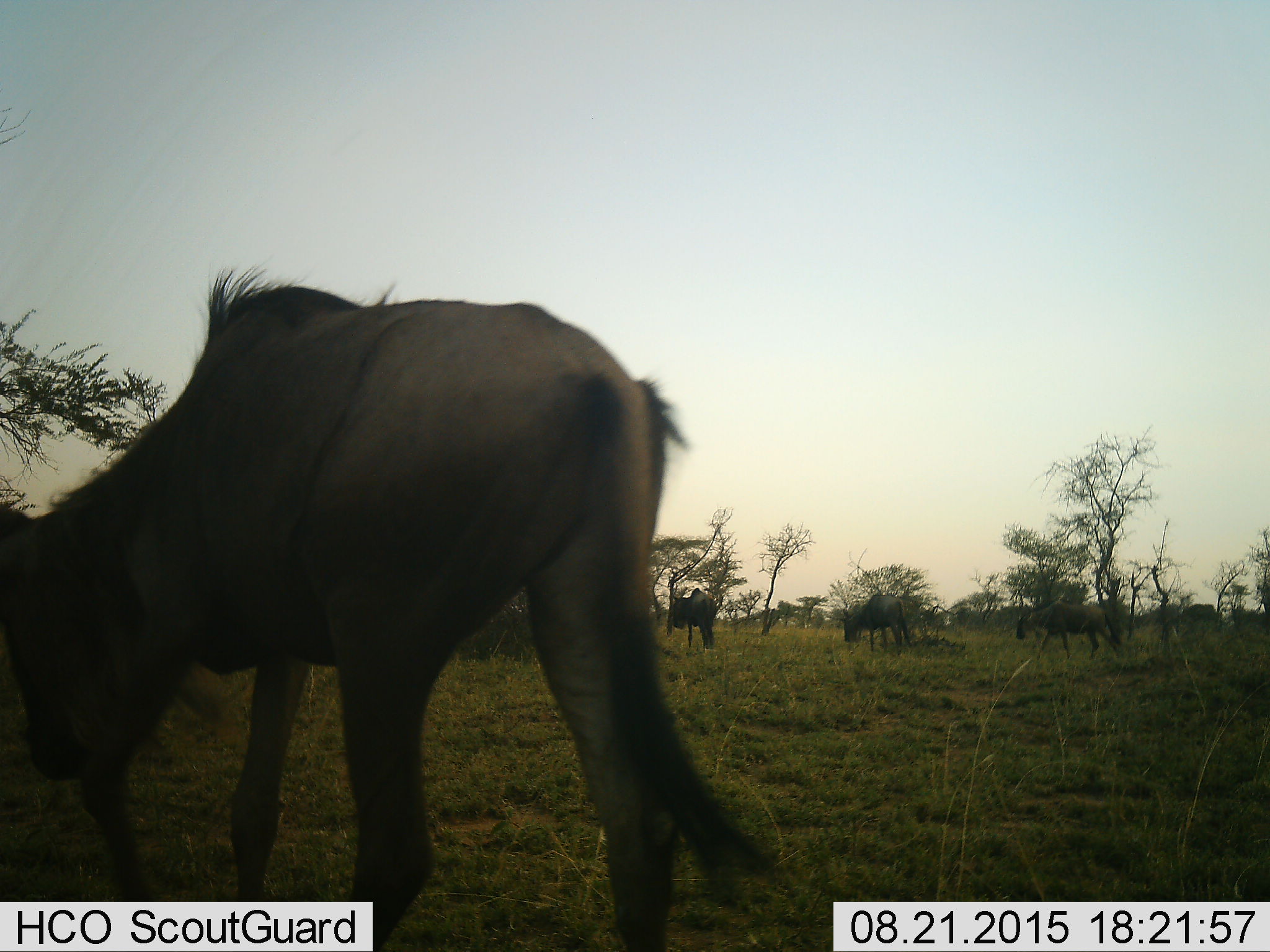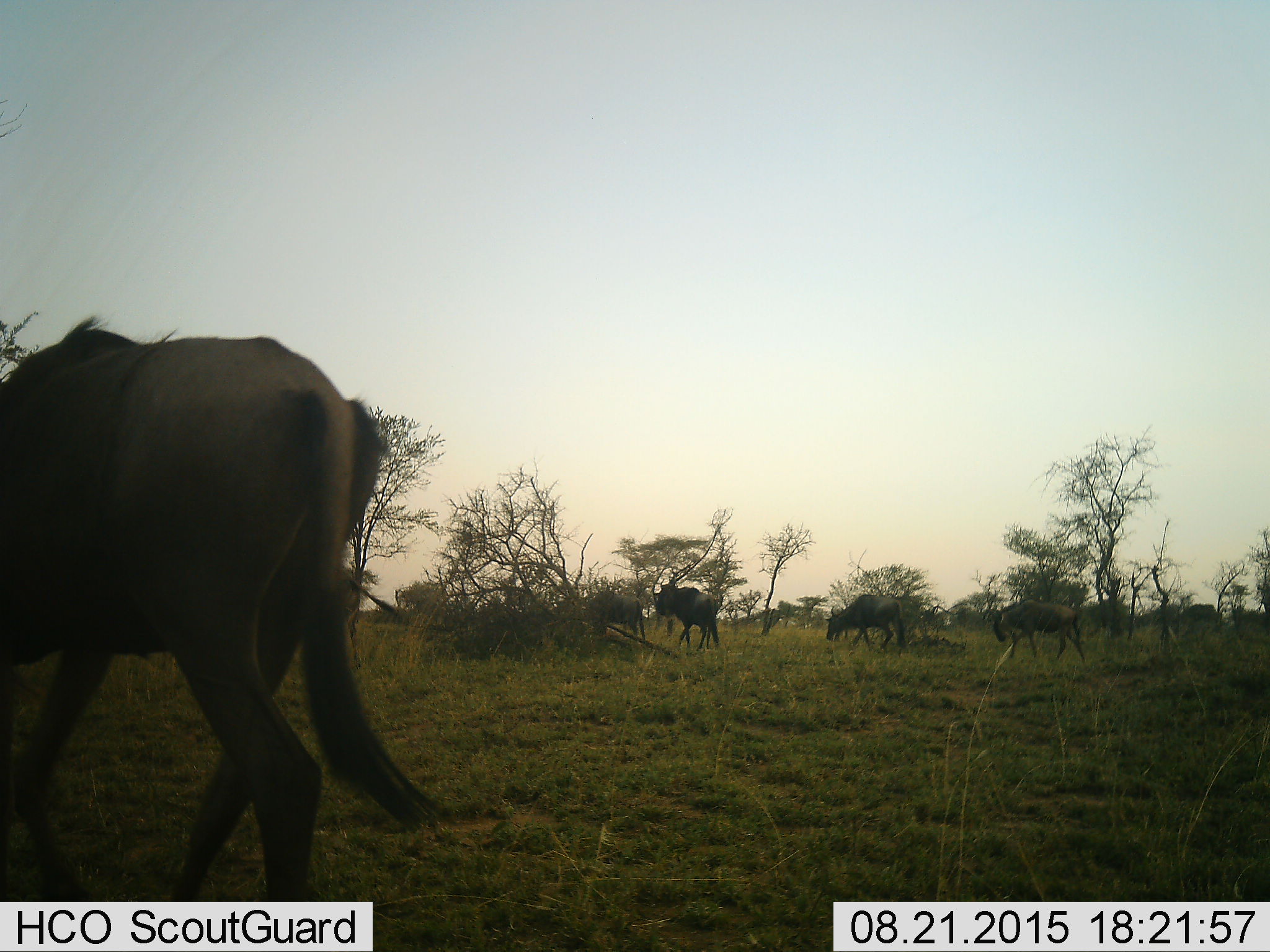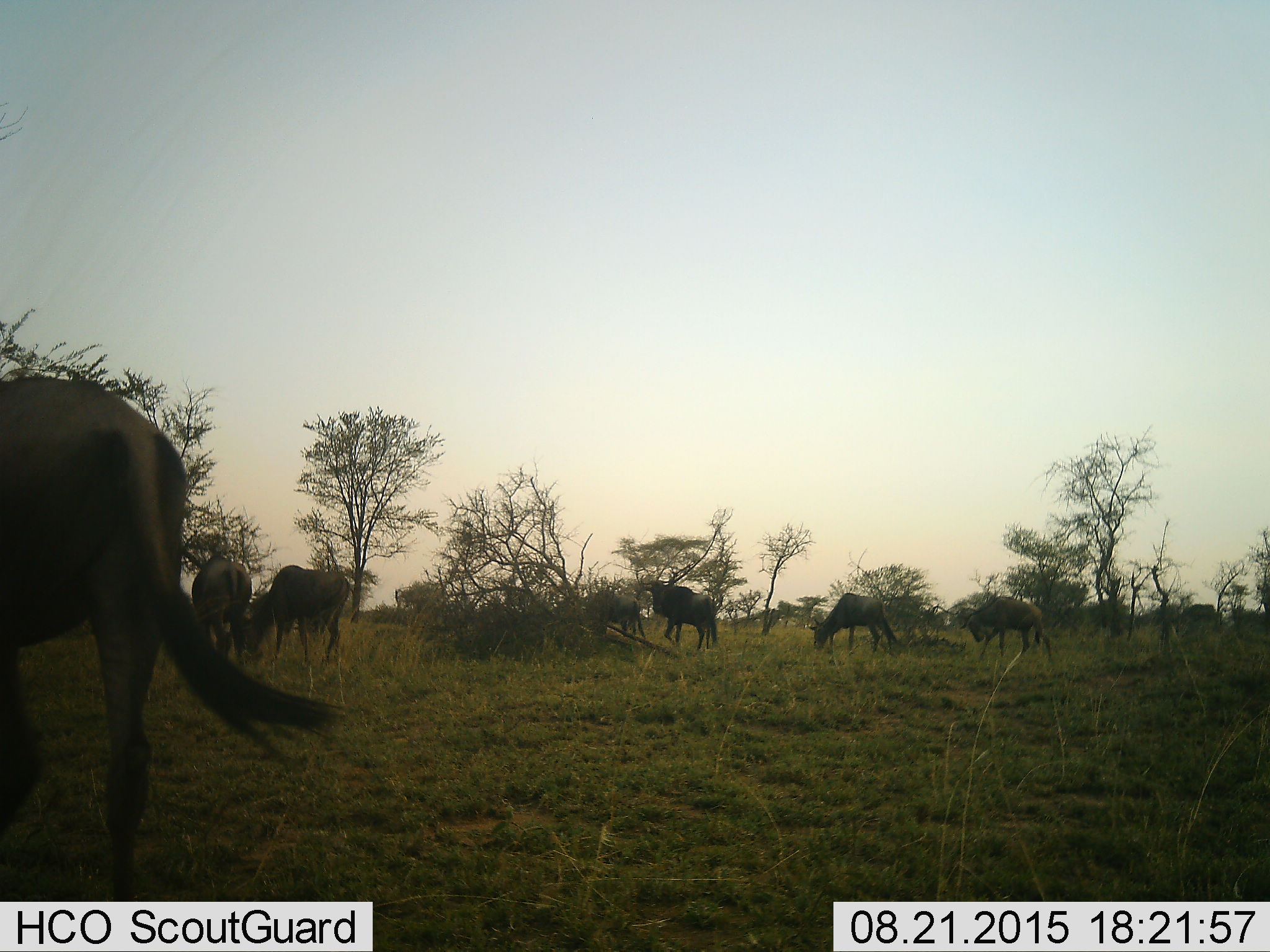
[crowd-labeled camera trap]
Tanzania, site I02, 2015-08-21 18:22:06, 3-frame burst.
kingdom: Animalia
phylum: Chordata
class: Mammalia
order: Artiodactyla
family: Bovidae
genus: Connochaetes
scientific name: Connochaetes taurinus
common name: blue wildebeest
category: wildebeest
Wildebeest (blue wildebeest) (Connochaetes taurinus), count 7. Behavior (volunteer vote fractions): standing 30%, resting 0%, moving 70%, interacting 0%. Young present (vote fraction): 0%. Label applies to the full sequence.